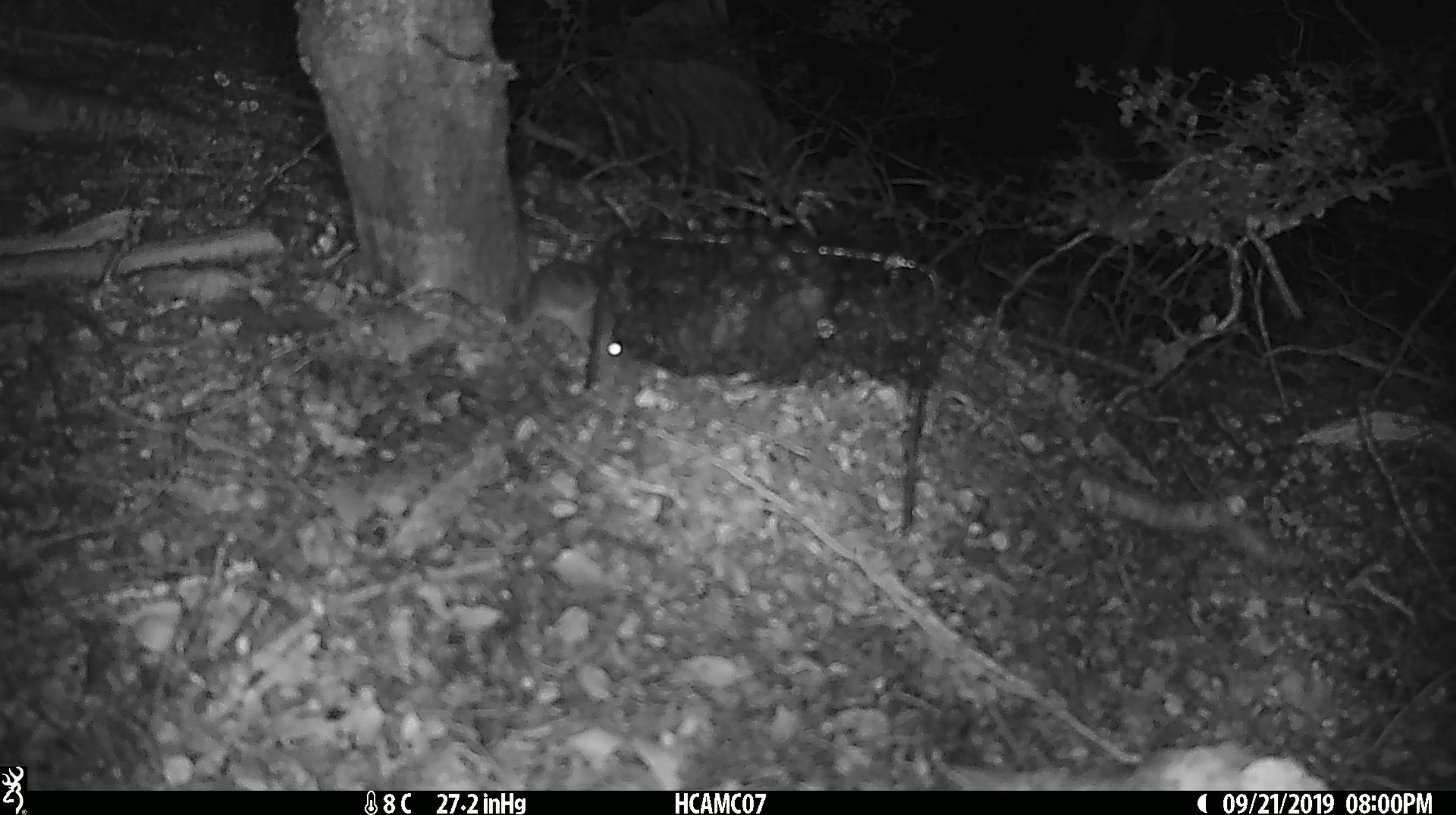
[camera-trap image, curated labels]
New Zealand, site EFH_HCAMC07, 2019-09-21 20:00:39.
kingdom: Animalia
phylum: Chordata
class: Mammalia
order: Rodentia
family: Muridae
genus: Mus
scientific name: Mus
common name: mouse